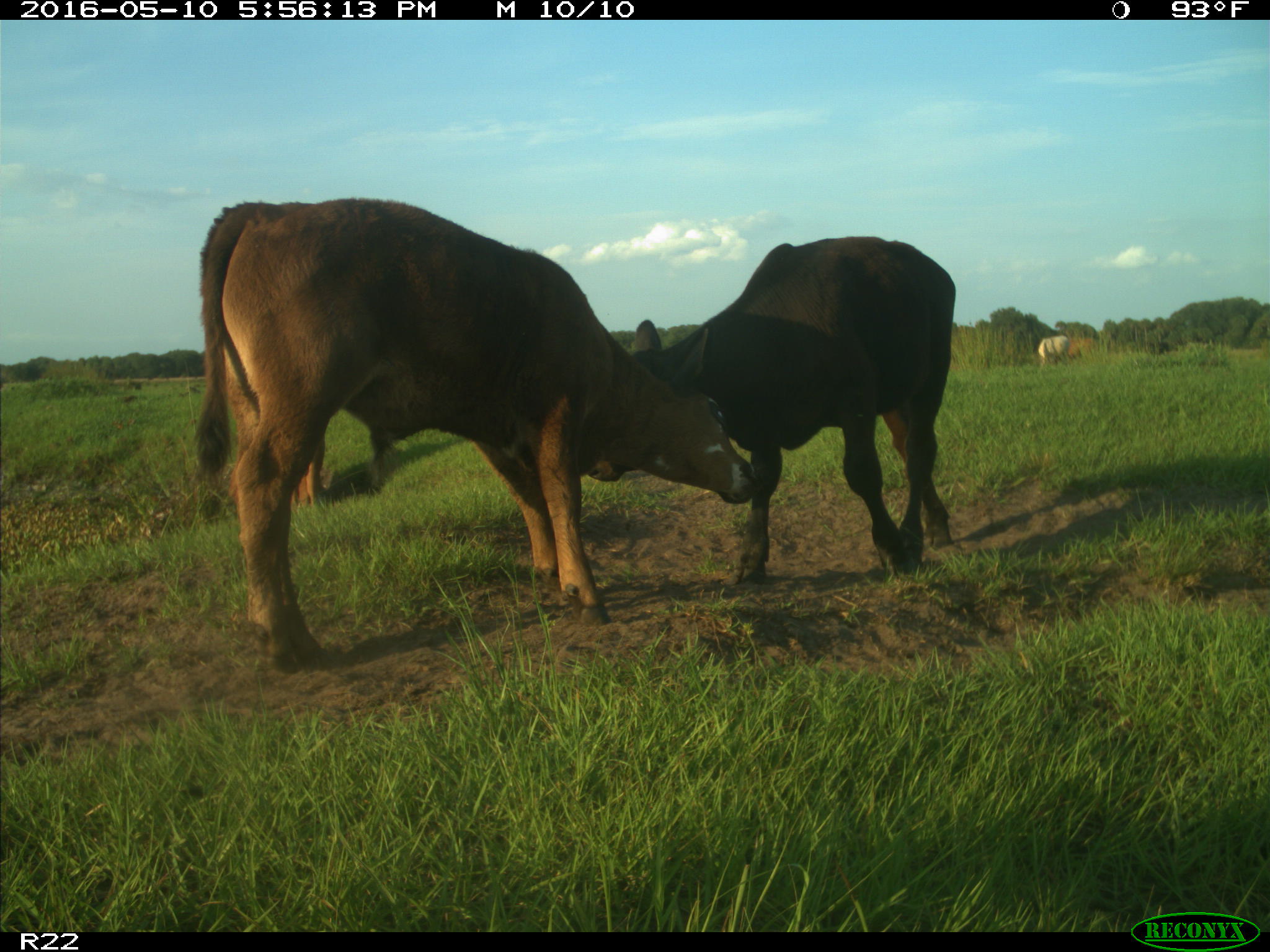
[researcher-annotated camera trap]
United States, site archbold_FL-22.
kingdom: Animalia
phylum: Chordata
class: Mammalia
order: Artiodactyla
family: Bovidae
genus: Bos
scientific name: Bos taurus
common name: domestic cow